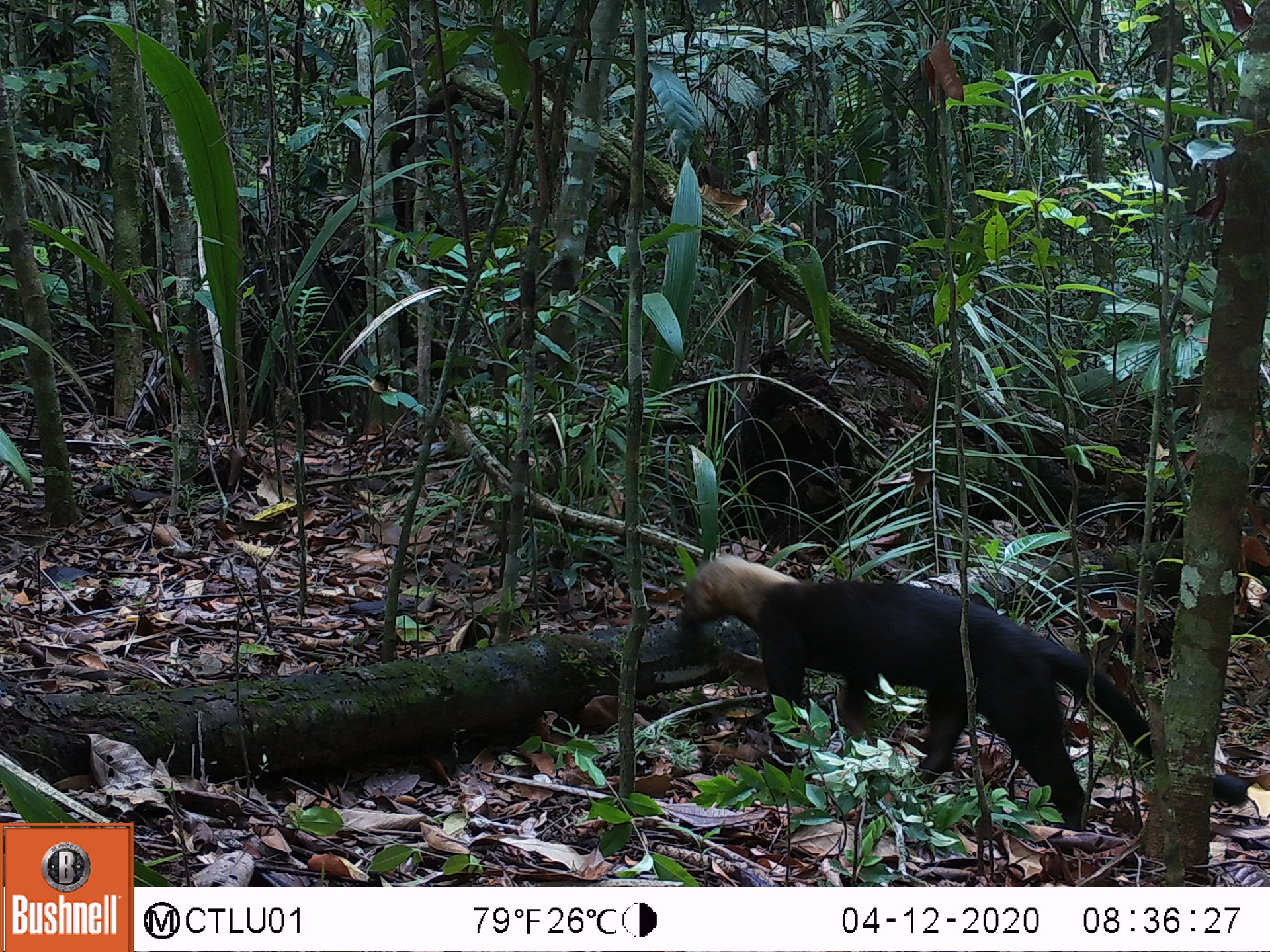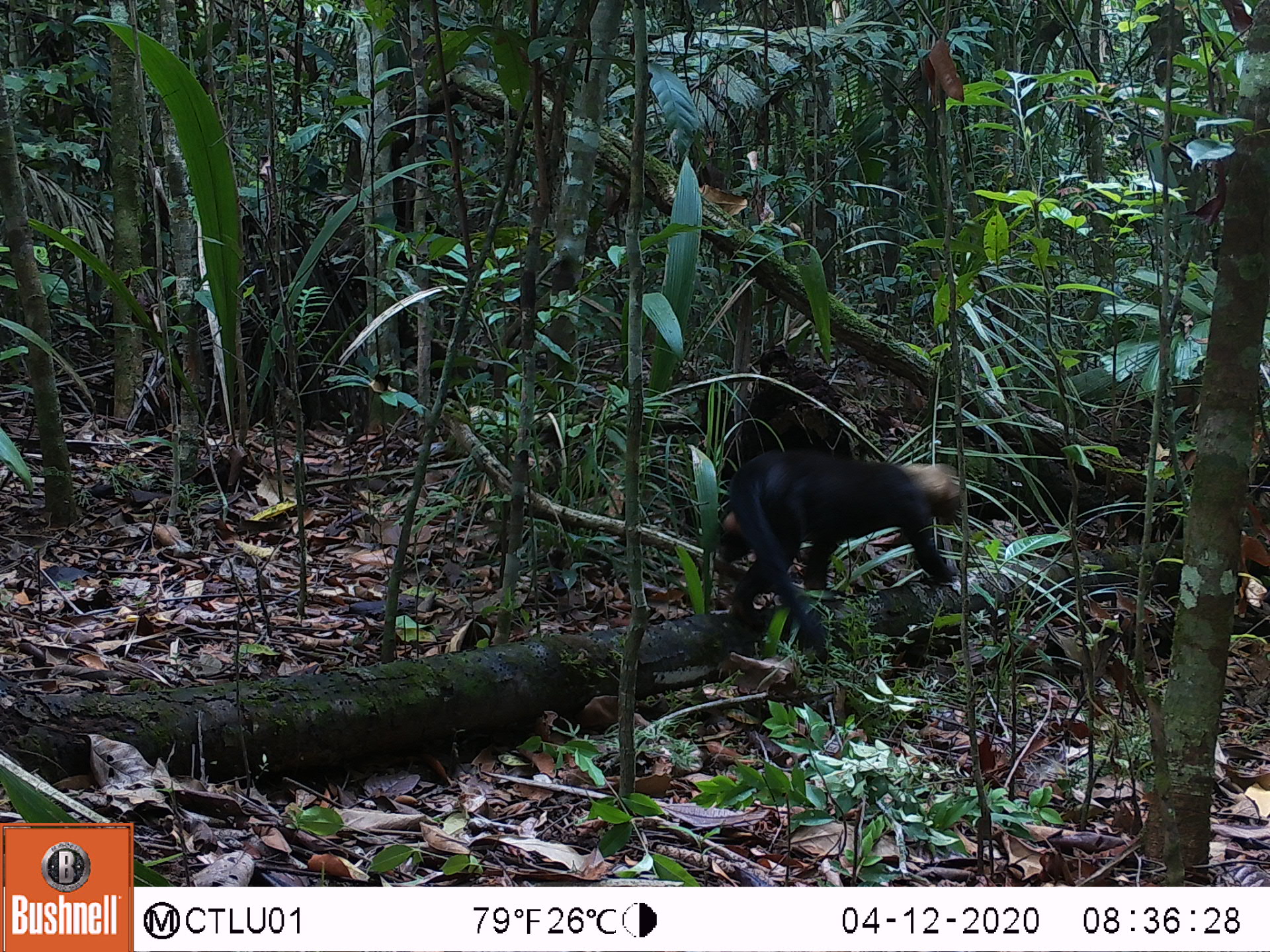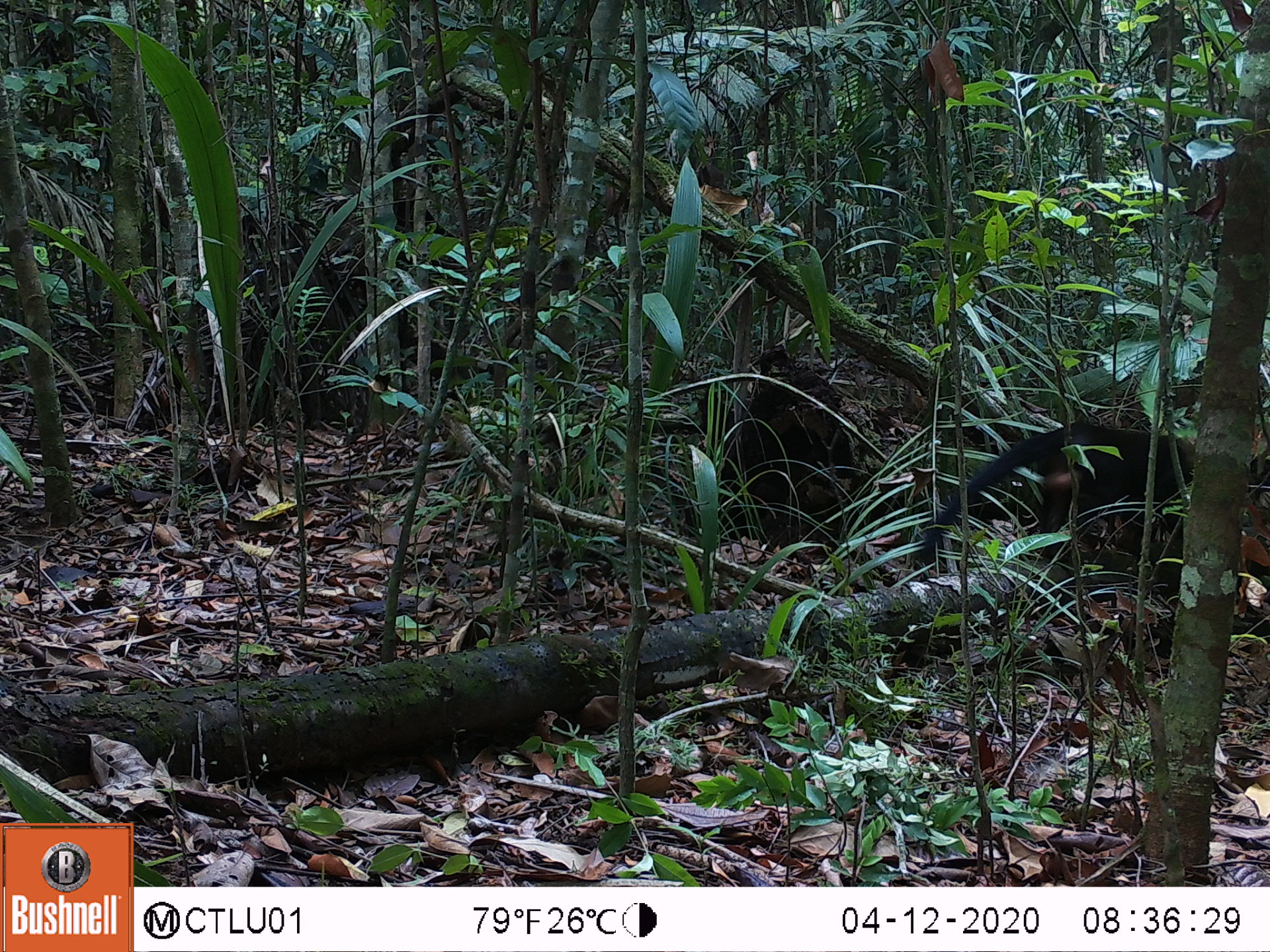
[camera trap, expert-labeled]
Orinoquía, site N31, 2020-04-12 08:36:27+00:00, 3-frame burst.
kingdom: Animalia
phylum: Chordata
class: Mammalia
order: Carnivora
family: Mustelidae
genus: Eira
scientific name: Eira barbara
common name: tayra